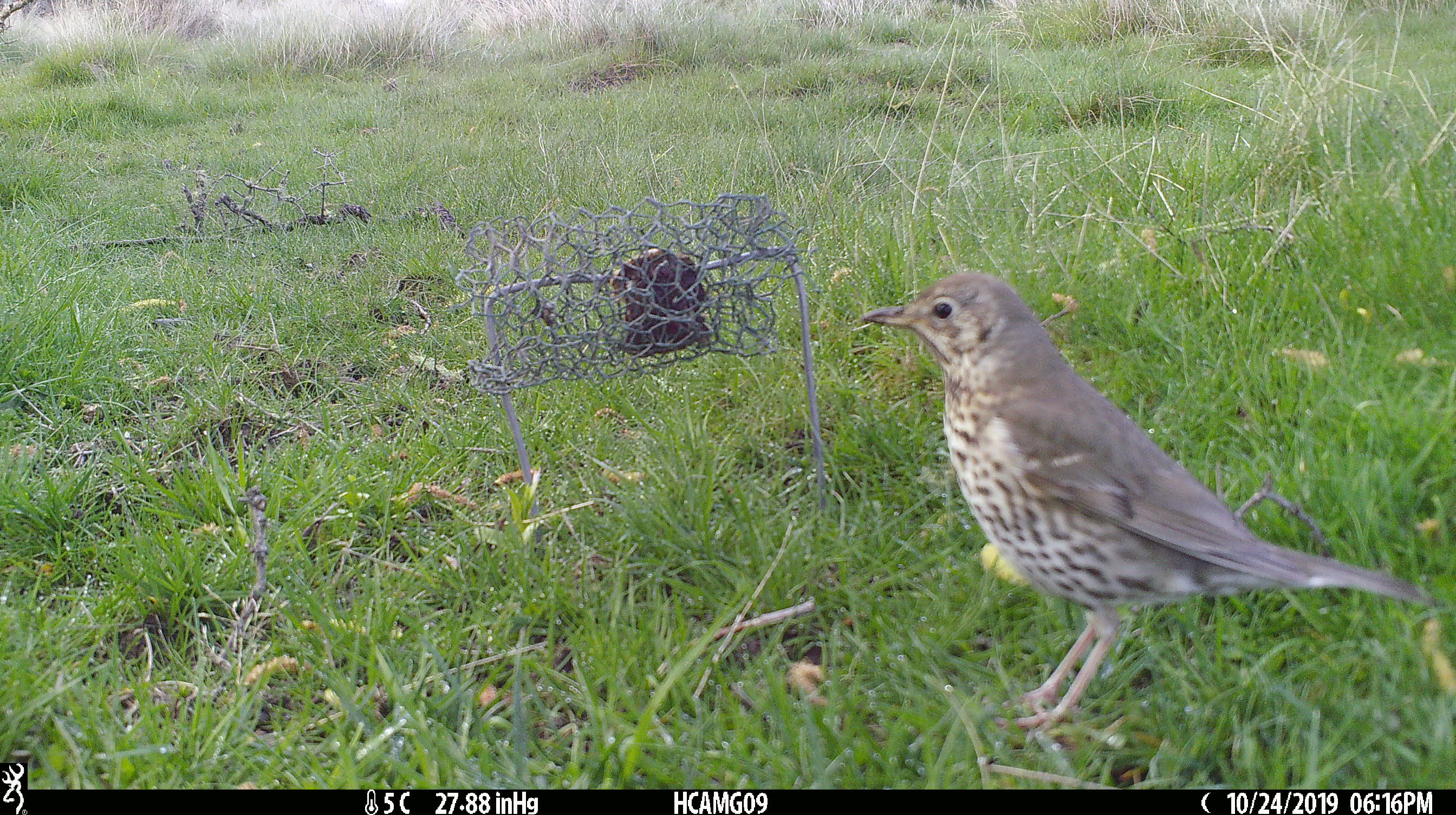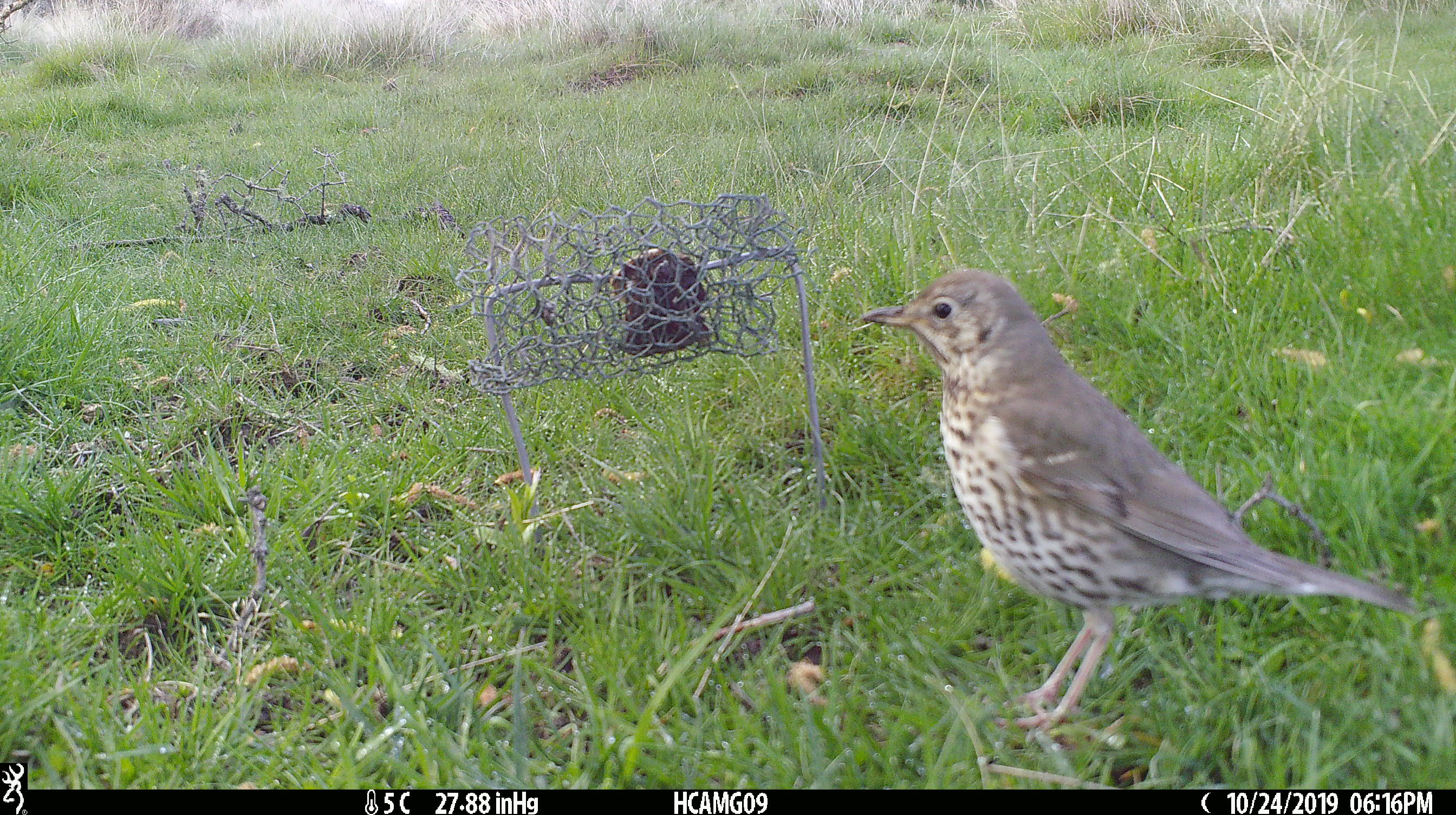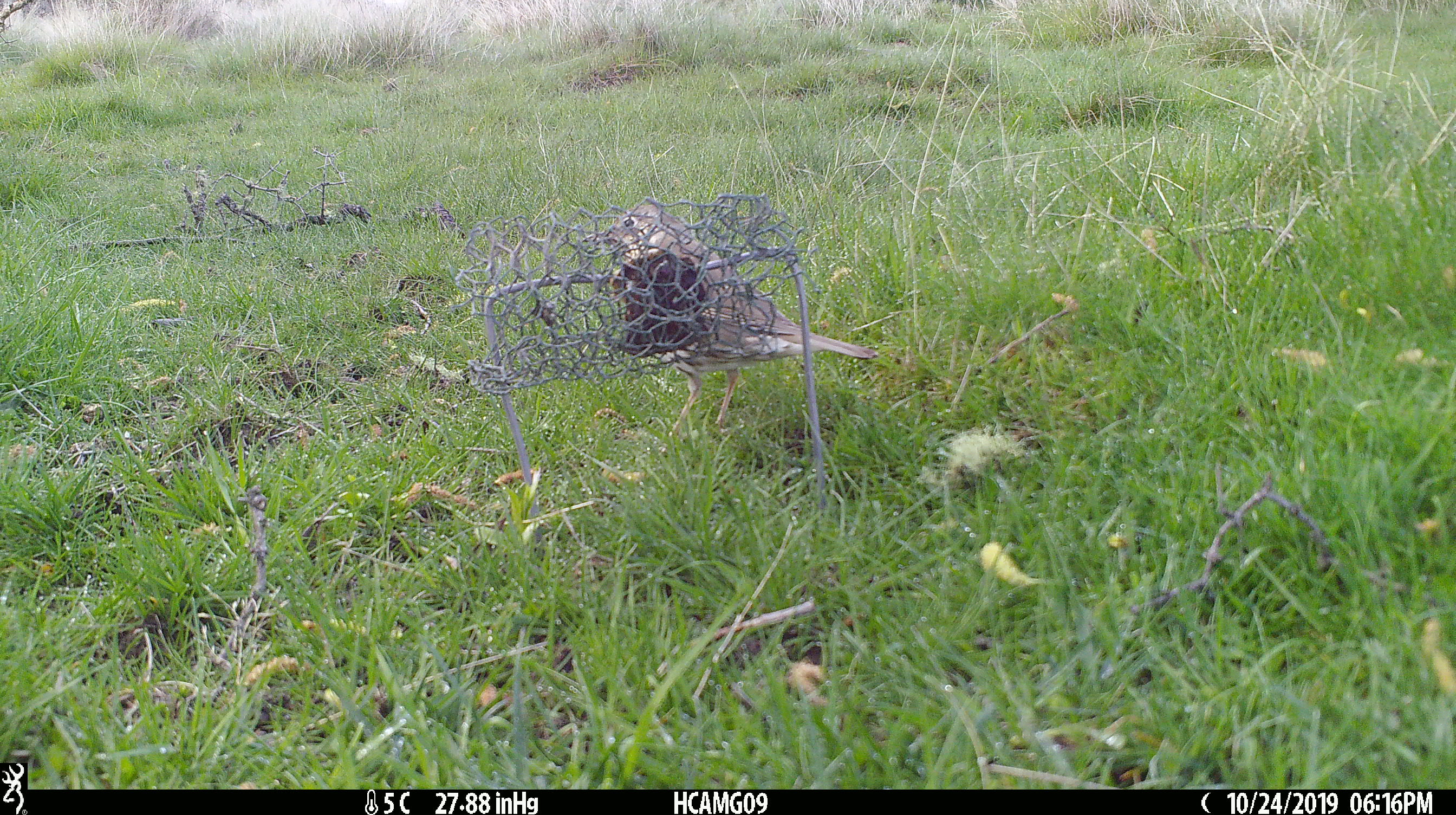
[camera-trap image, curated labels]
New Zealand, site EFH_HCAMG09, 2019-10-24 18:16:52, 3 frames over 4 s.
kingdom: Animalia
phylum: Chordata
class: Aves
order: Passeriformes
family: Turdidae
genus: Turdus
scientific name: Turdus philomelos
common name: song thrush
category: thrush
Thrush (song thrush) (Turdus philomelos).